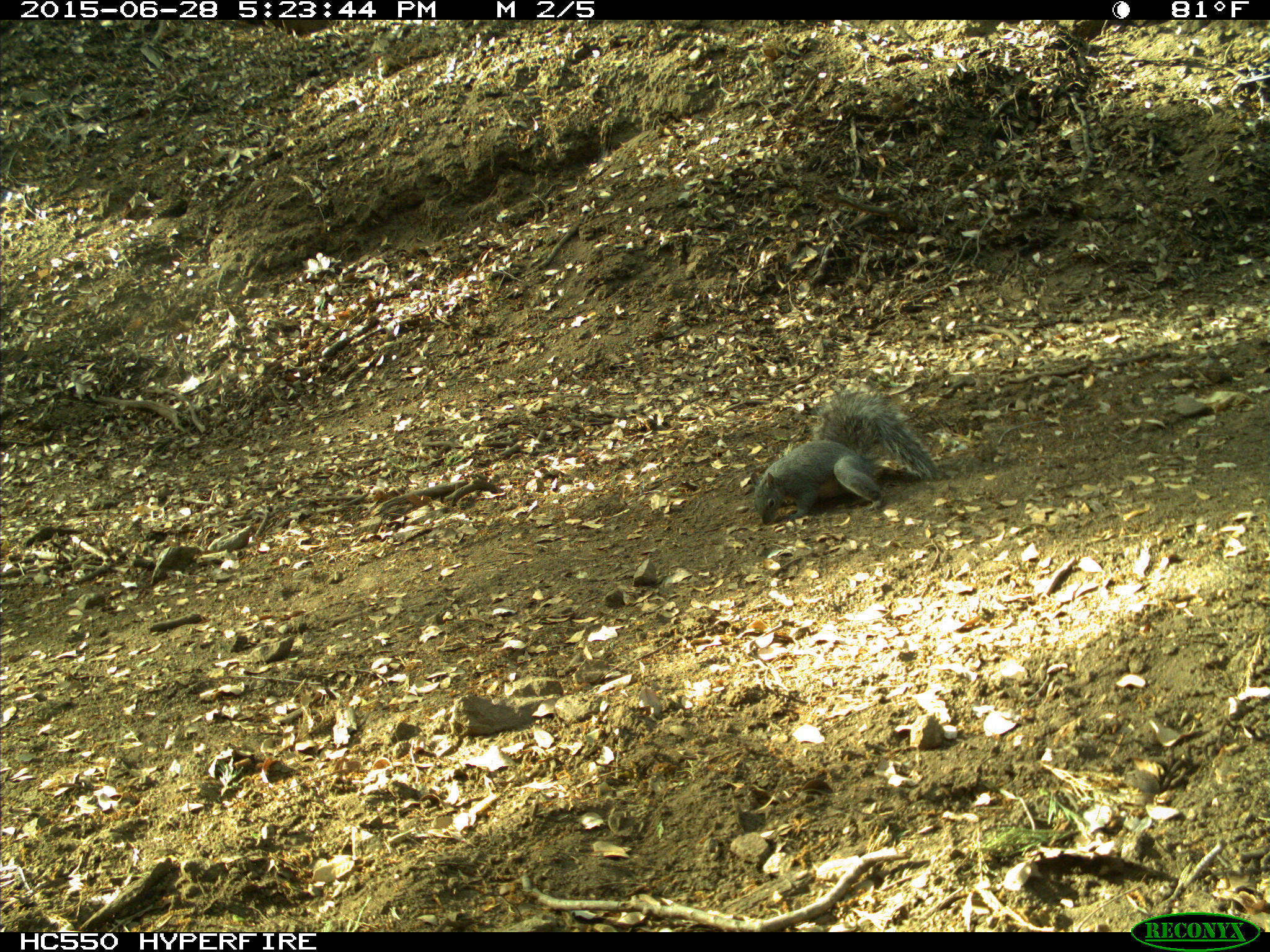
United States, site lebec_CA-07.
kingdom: Animalia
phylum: Chordata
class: Mammalia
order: Rodentia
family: Sciuridae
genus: Sciurus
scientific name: Sciurus carolinensis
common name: eastern gray squirrel